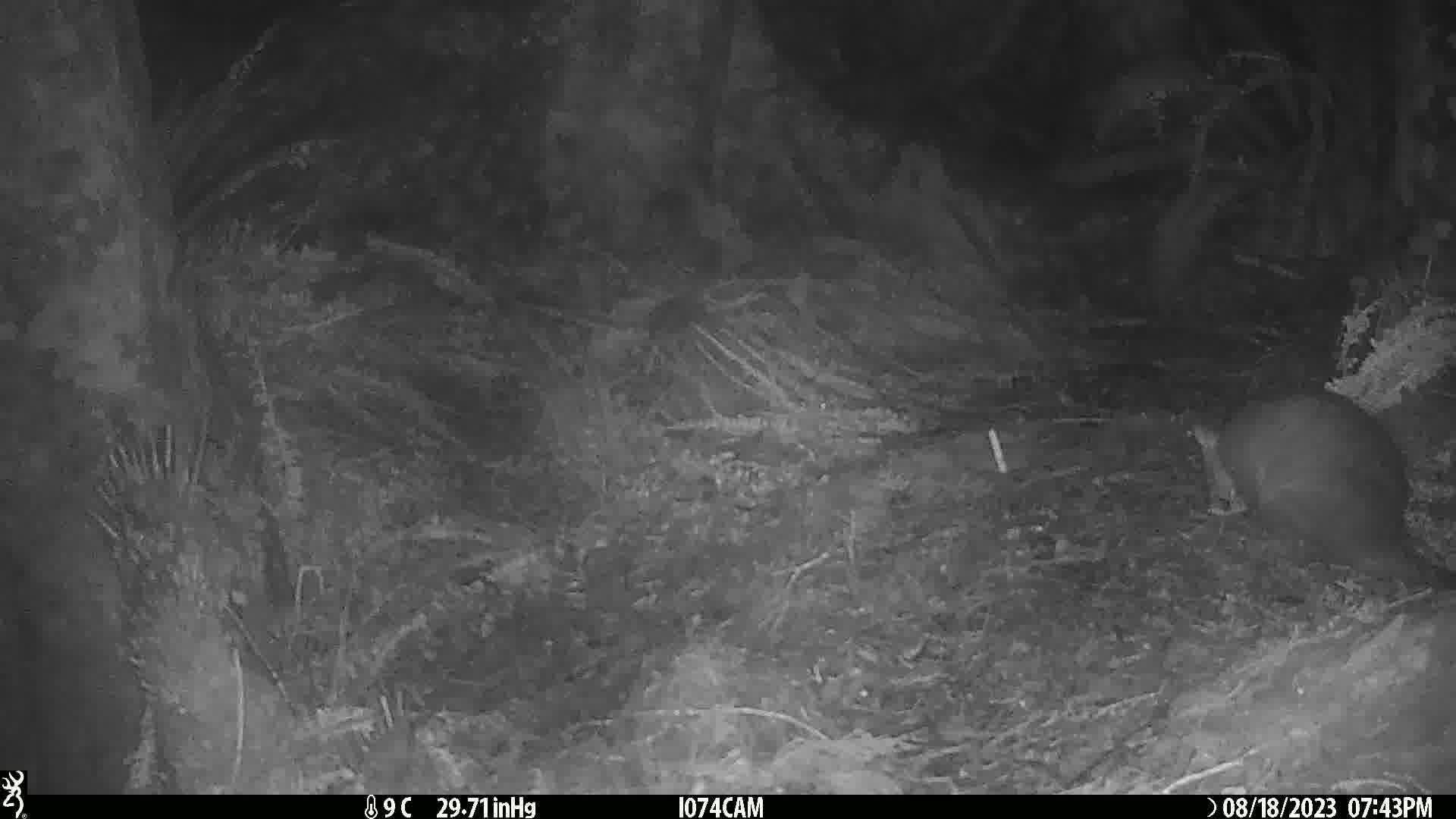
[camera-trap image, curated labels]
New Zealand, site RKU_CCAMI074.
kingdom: Animalia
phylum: Chordata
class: Mammalia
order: Diprotodontia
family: Phalangeridae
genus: Trichosurus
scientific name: Trichosurus vulpecula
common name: common brushtail possum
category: possum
Possum (common brushtail possum) (Trichosurus vulpecula).